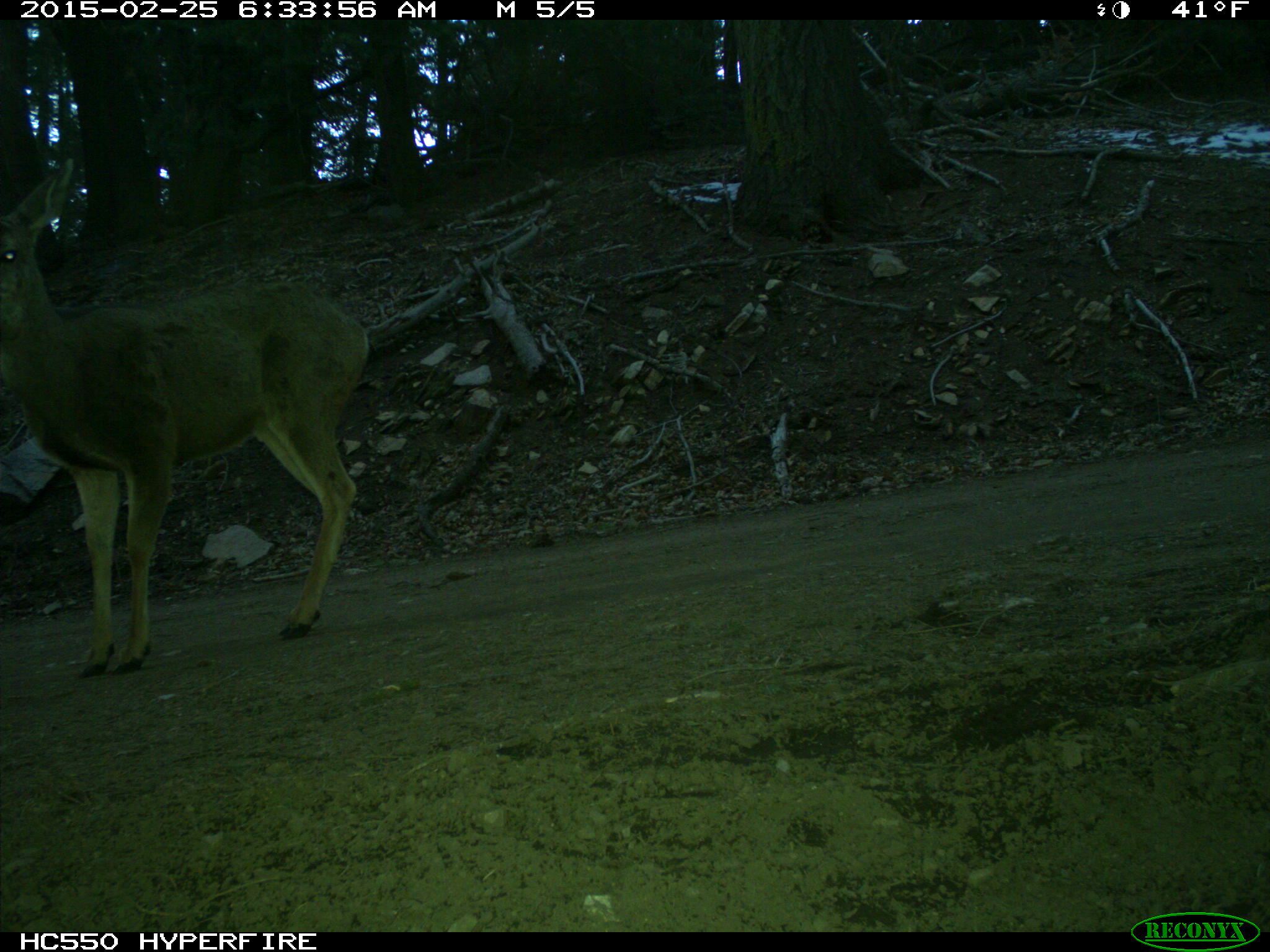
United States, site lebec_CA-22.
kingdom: Animalia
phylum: Chordata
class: Mammalia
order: Artiodactyla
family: Cervidae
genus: Odocoileus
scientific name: Odocoileus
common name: deer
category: unidentified deer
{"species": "unidentified deer (deer) (Odocoileus)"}